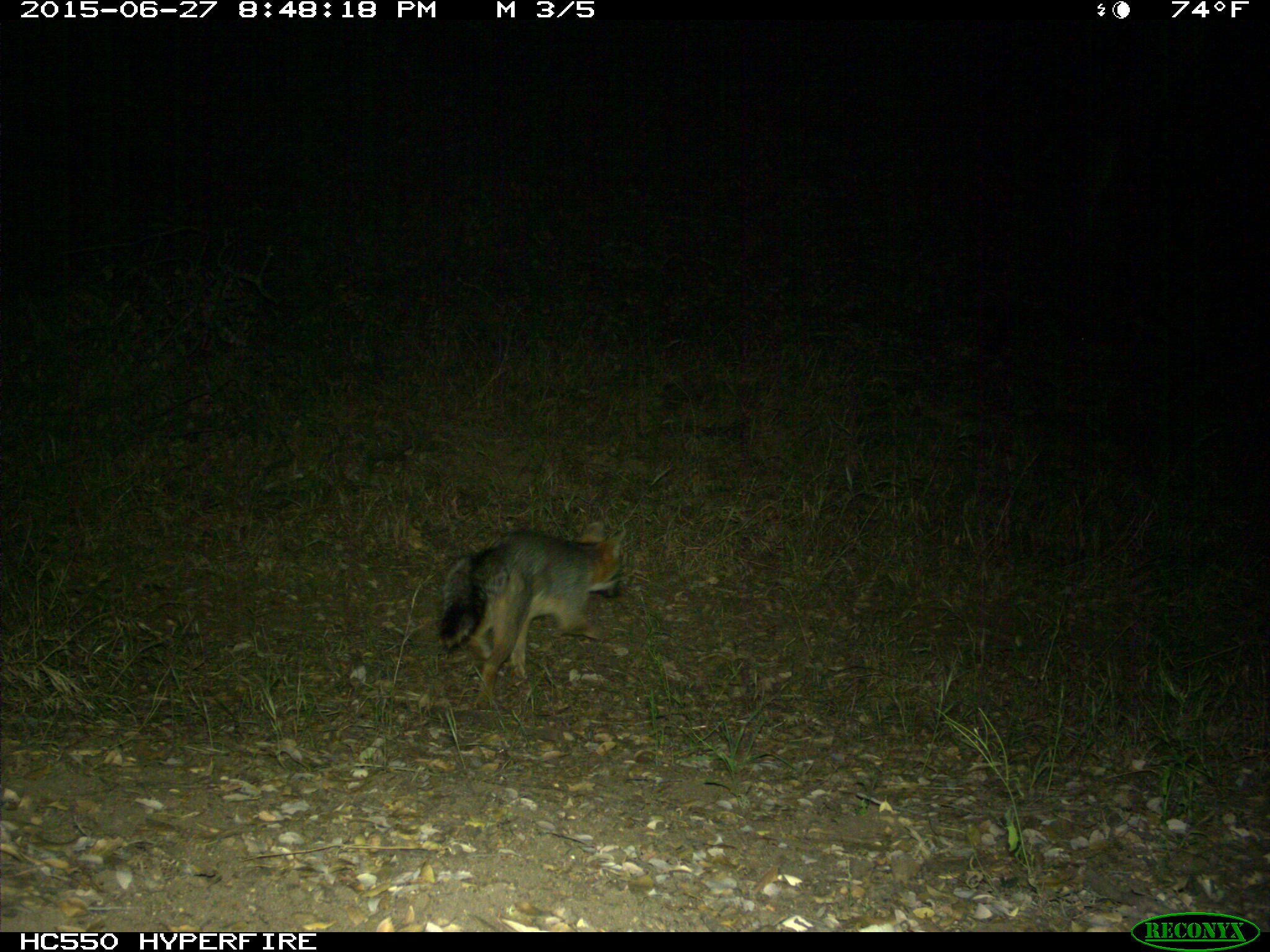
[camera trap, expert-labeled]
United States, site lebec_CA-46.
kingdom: Animalia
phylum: Chordata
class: Mammalia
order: Carnivora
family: Canidae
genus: Urocyon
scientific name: Urocyon cinereoargenteus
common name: gray fox